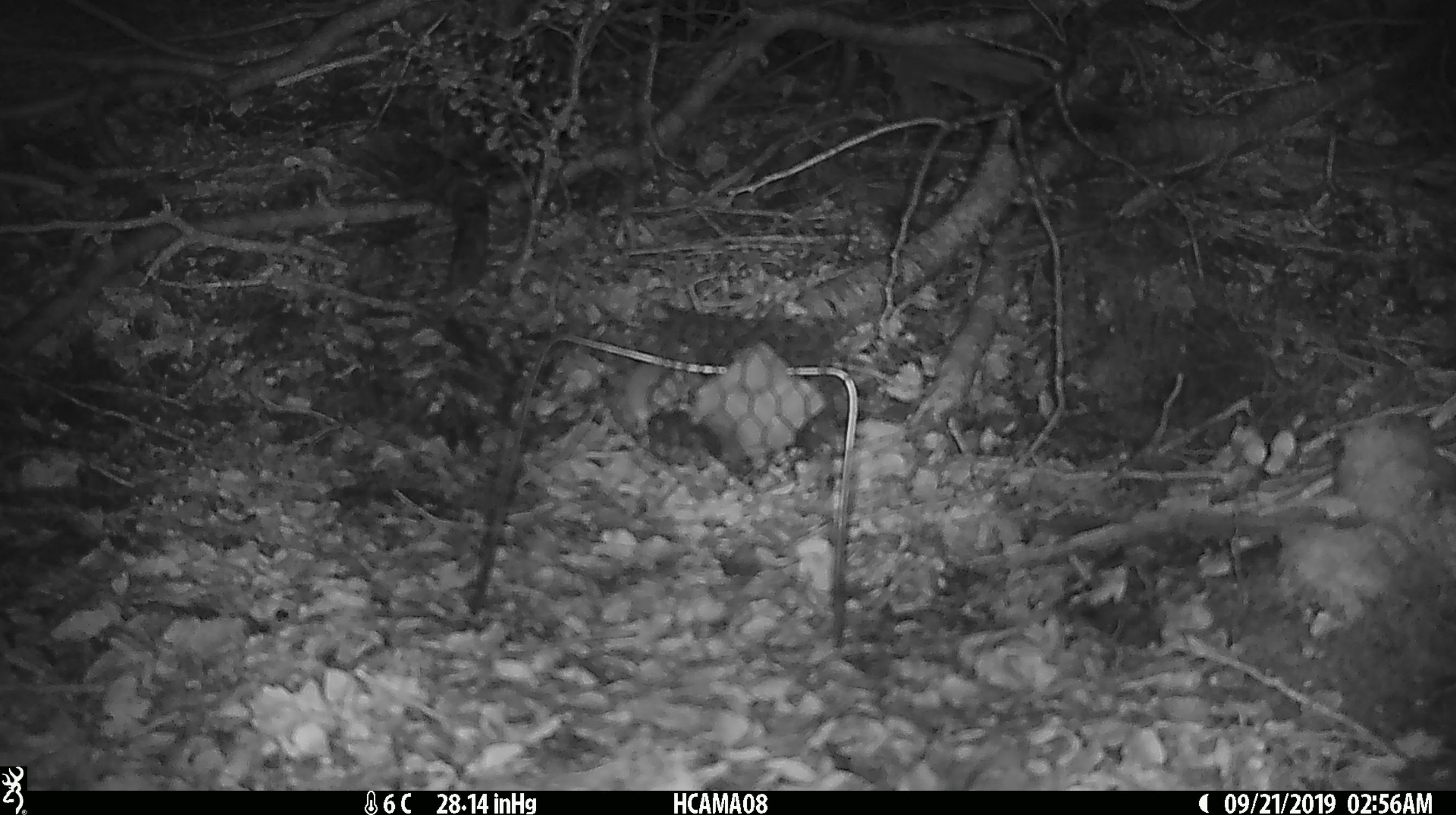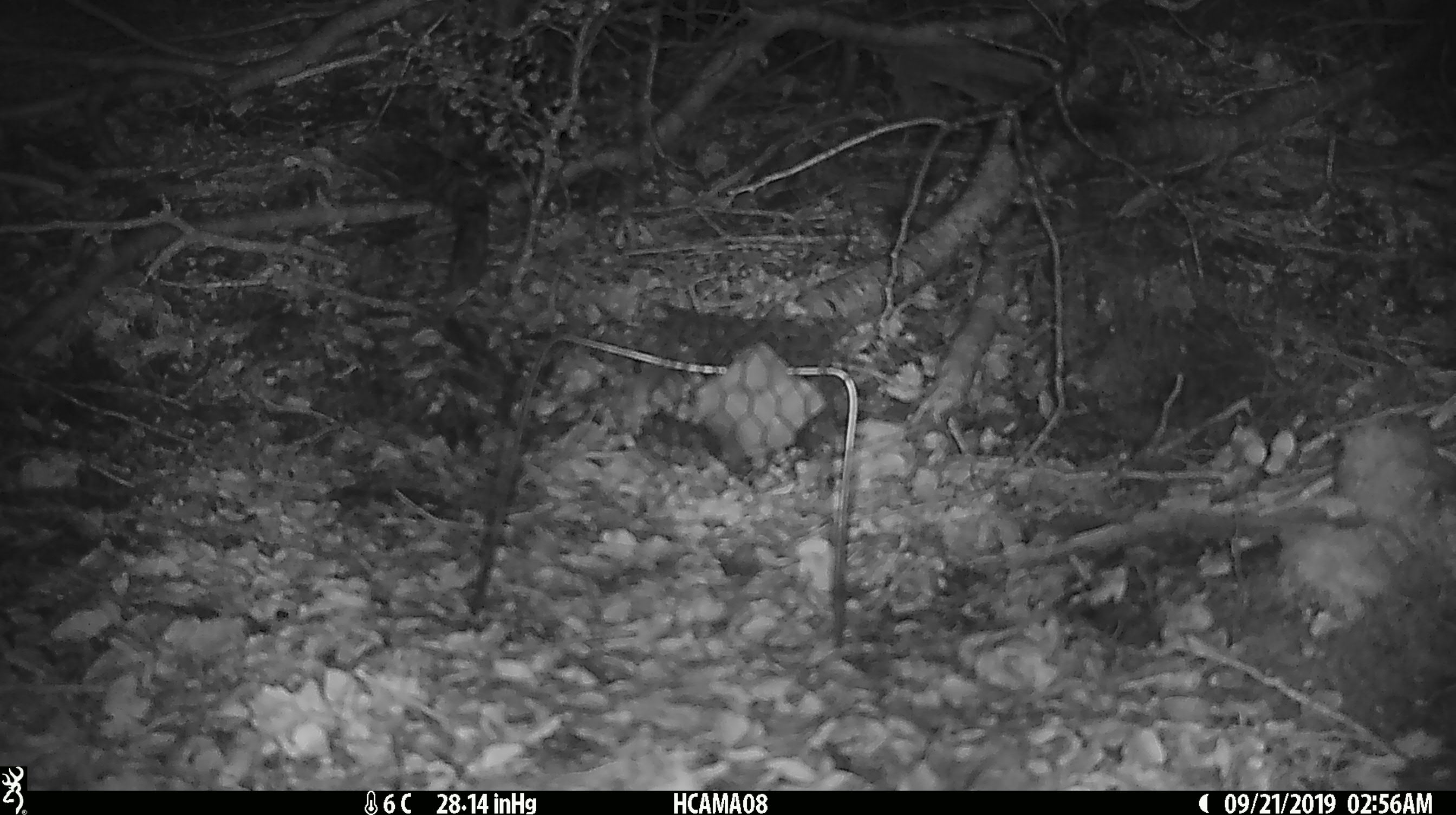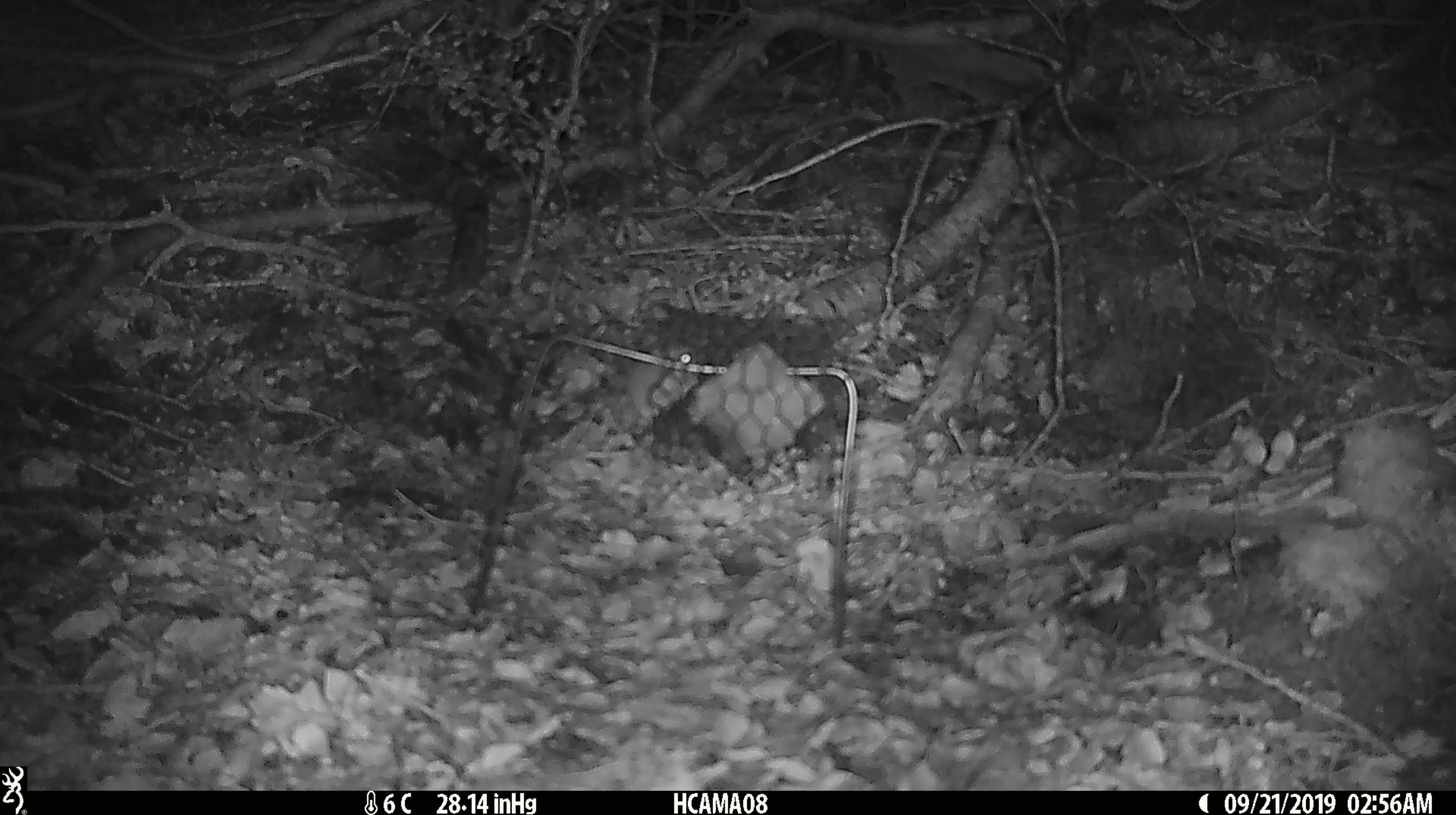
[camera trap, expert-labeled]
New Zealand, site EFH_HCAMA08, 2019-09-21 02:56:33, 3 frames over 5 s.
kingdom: Animalia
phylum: Chordata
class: Mammalia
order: Rodentia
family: Muridae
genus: Mus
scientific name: Mus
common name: mouse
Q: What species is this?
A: Mouse (Mus).